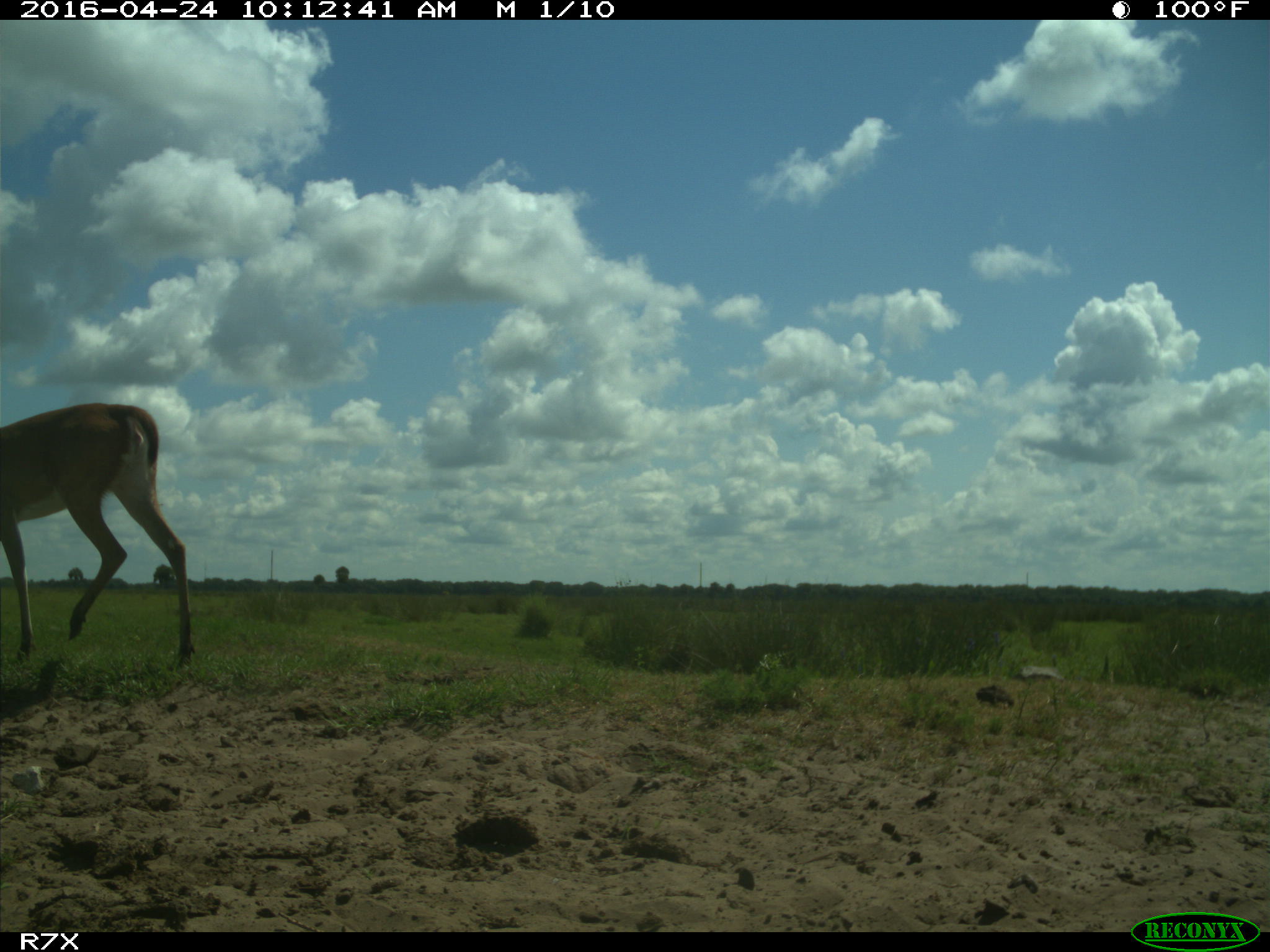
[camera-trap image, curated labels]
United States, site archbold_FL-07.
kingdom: Animalia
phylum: Chordata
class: Mammalia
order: Artiodactyla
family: Cervidae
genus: Odocoileus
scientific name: Odocoileus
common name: deer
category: unidentified deer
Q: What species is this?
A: Unidentified deer (deer) (Odocoileus).